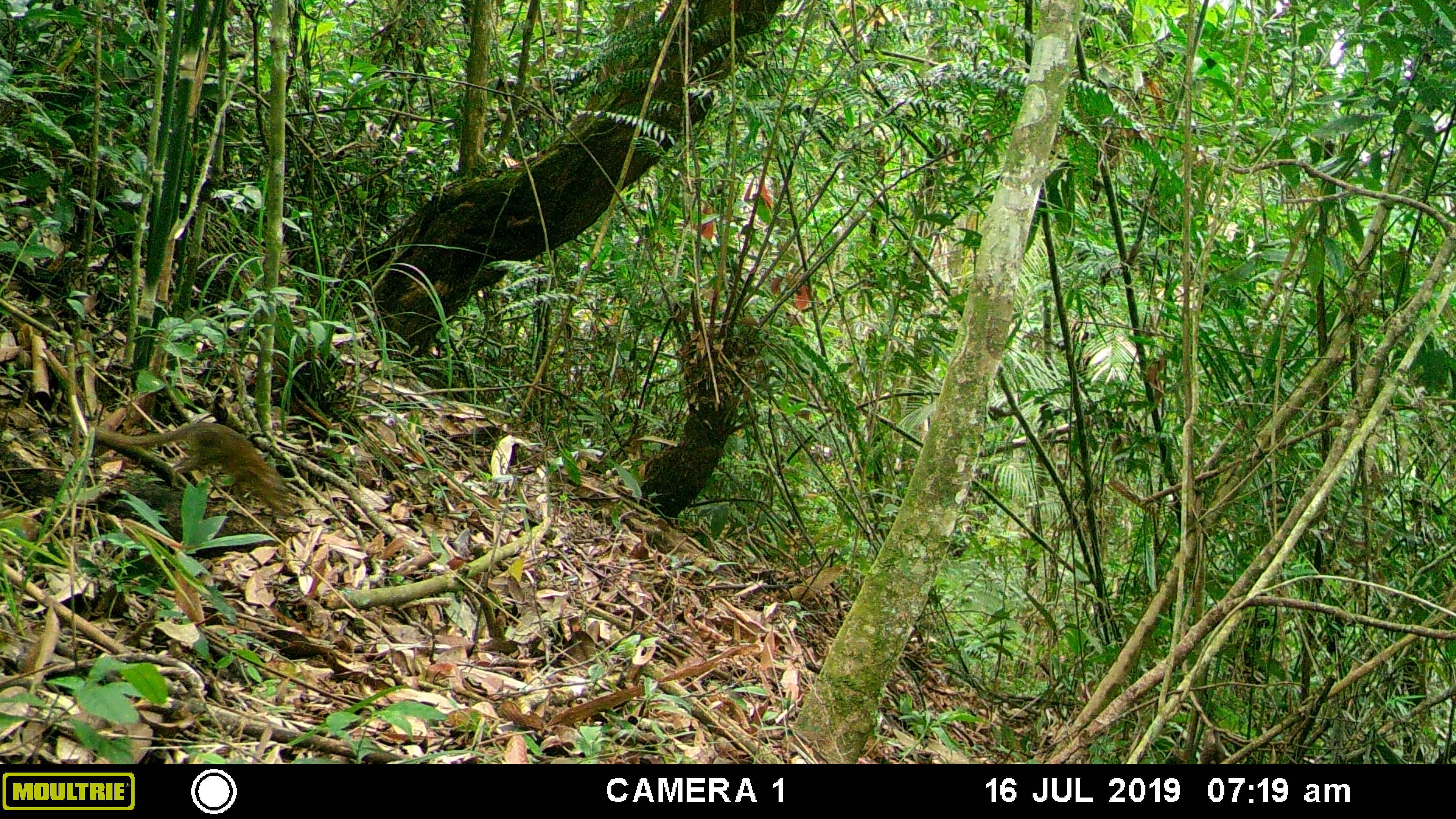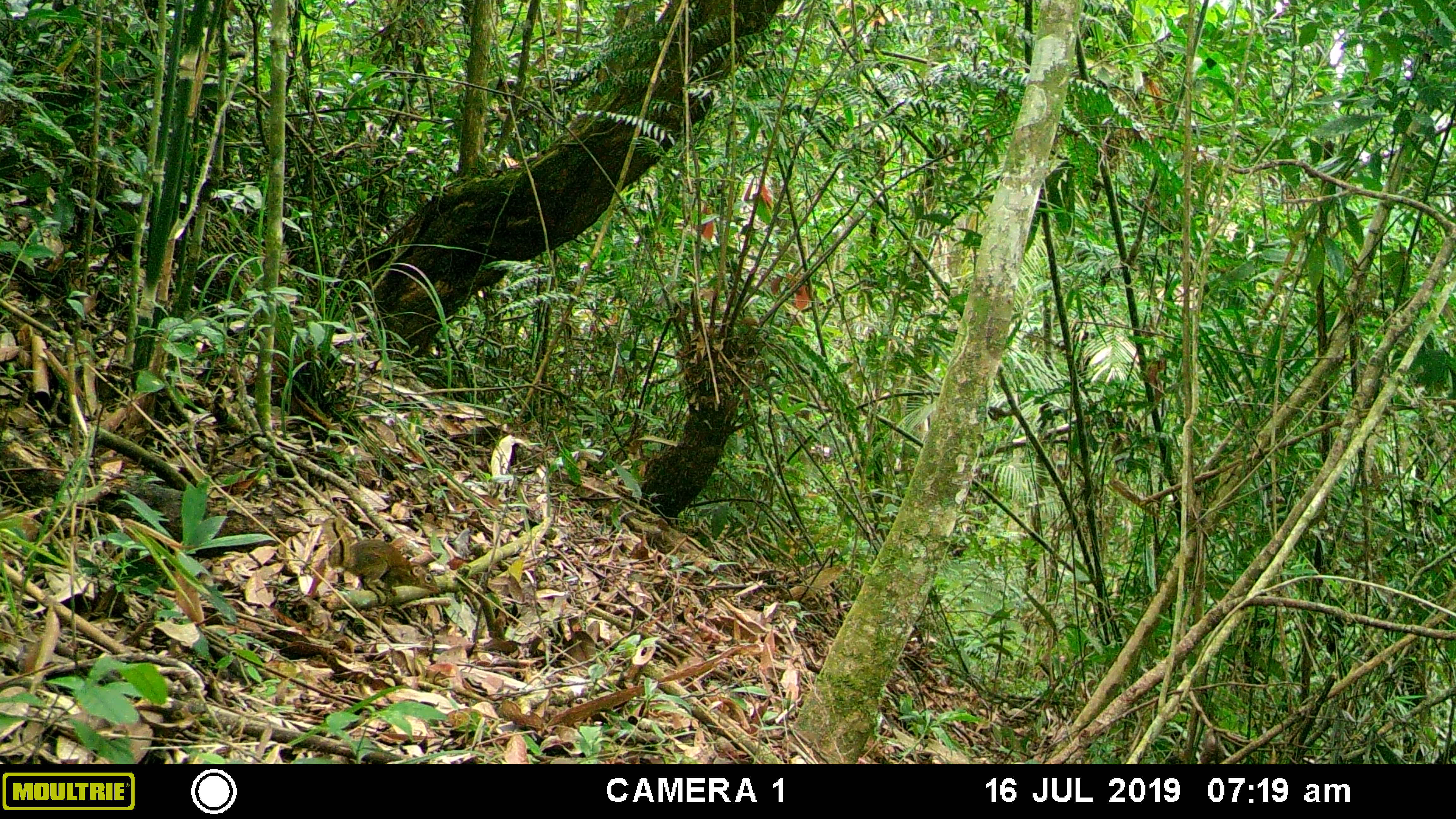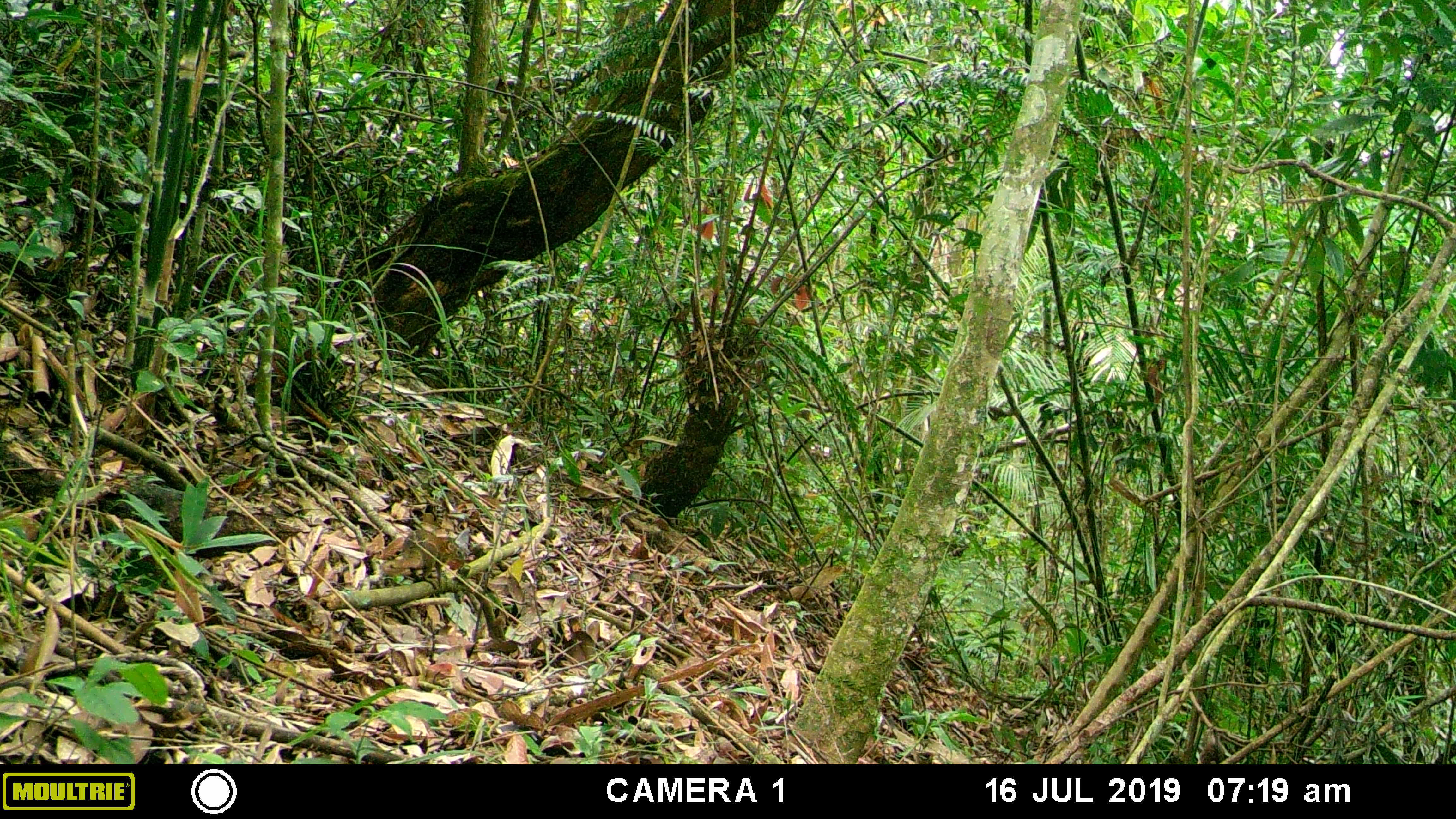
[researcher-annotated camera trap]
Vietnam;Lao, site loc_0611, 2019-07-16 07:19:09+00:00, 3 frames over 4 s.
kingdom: Animalia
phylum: Chordata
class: Mammalia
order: Scandentia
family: Tupaiidae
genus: Tupaia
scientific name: Tupaia belangeri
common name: northern treeshrew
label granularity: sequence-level